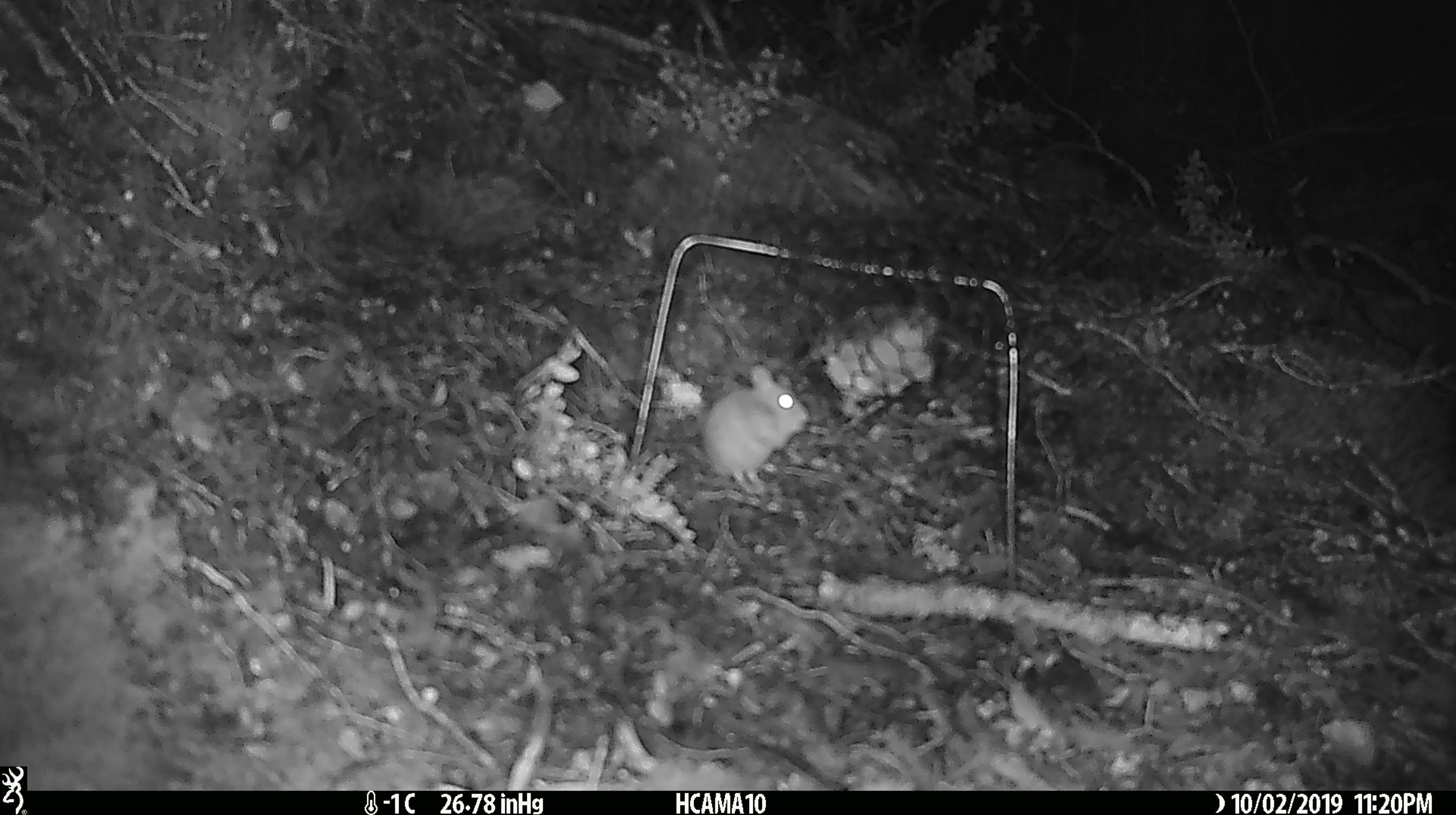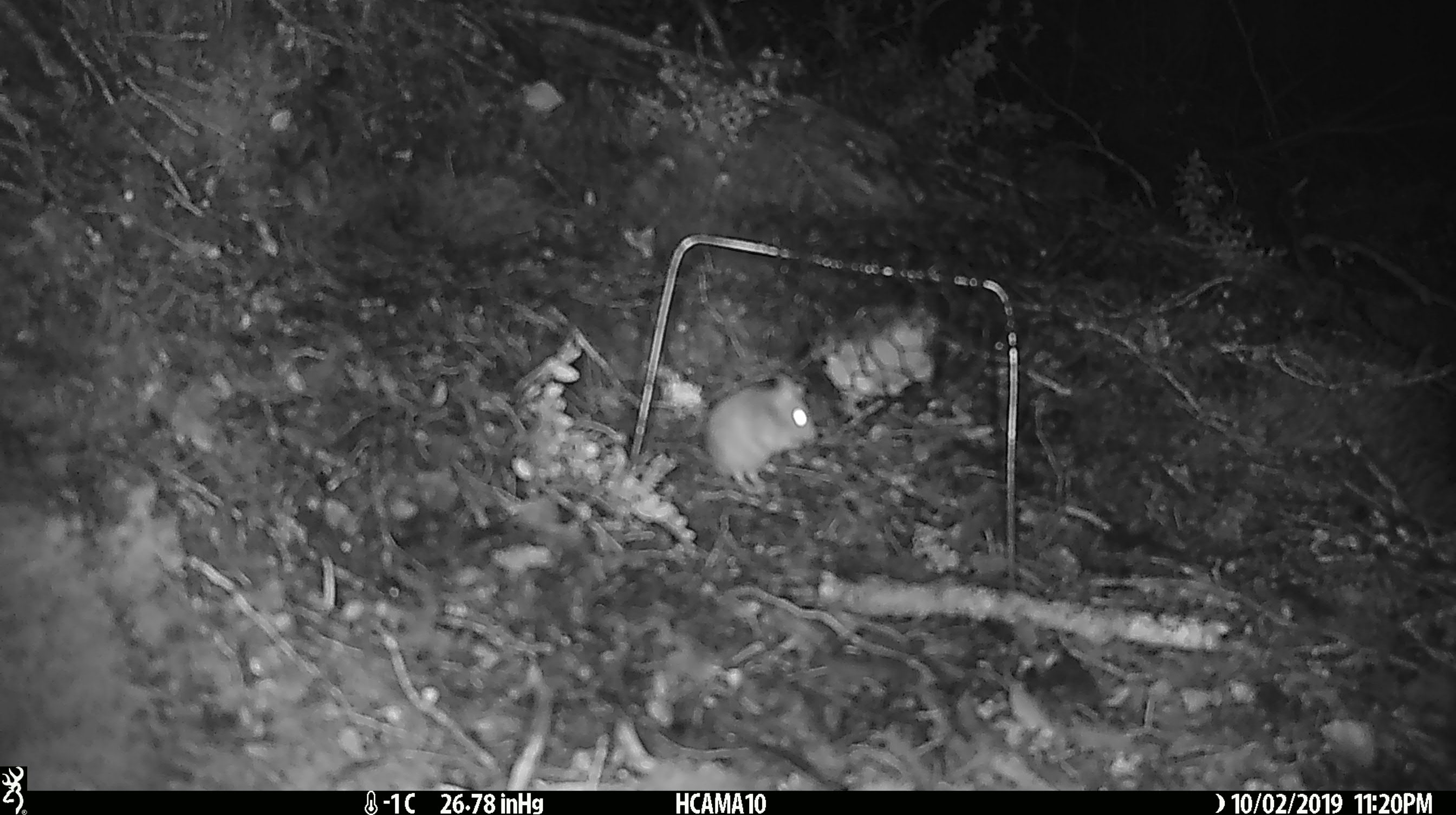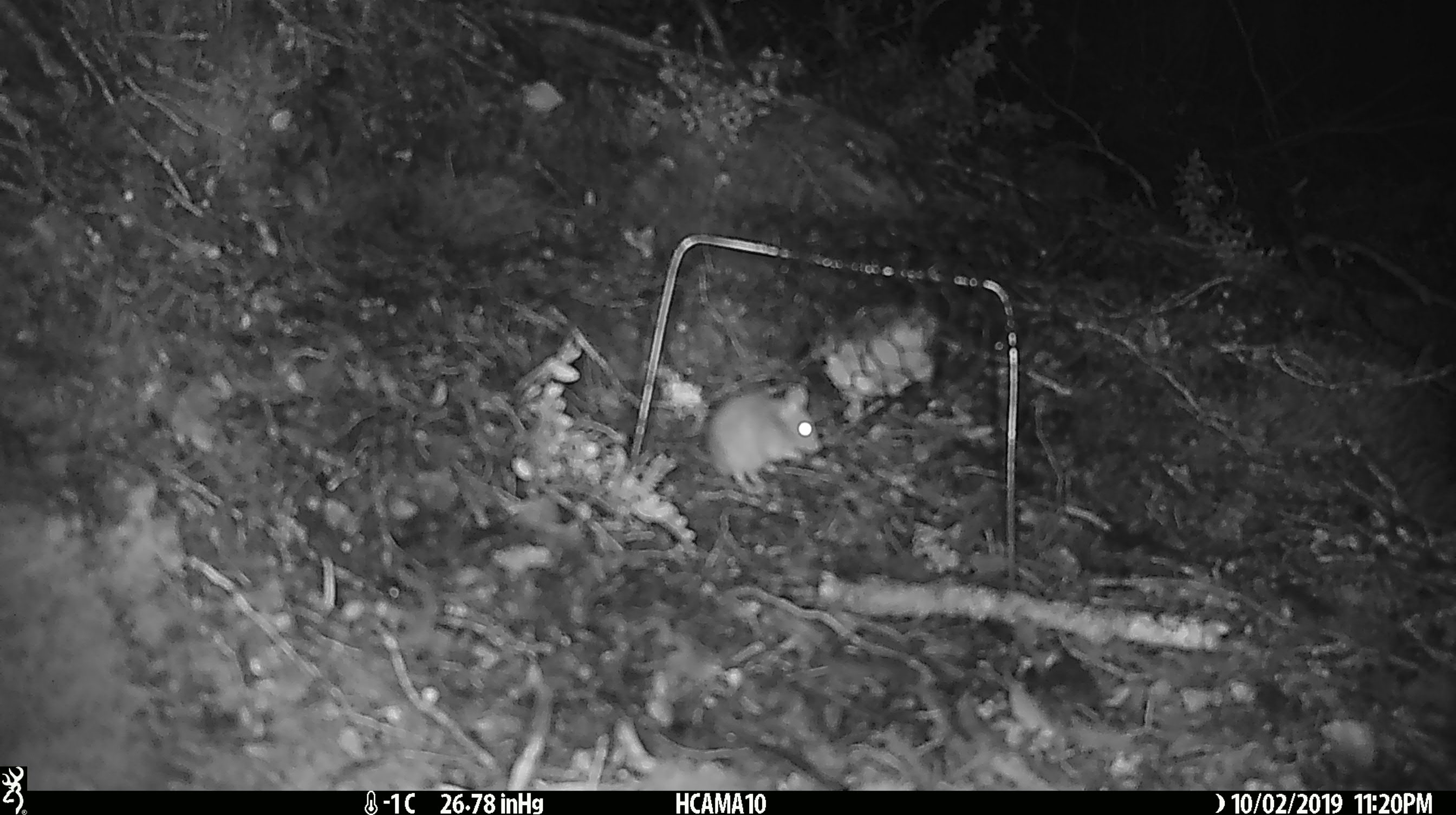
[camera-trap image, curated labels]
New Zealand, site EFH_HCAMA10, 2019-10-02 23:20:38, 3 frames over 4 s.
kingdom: Animalia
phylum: Chordata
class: Mammalia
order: Rodentia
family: Muridae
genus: Mus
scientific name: Mus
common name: mouse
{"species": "mouse (Mus)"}